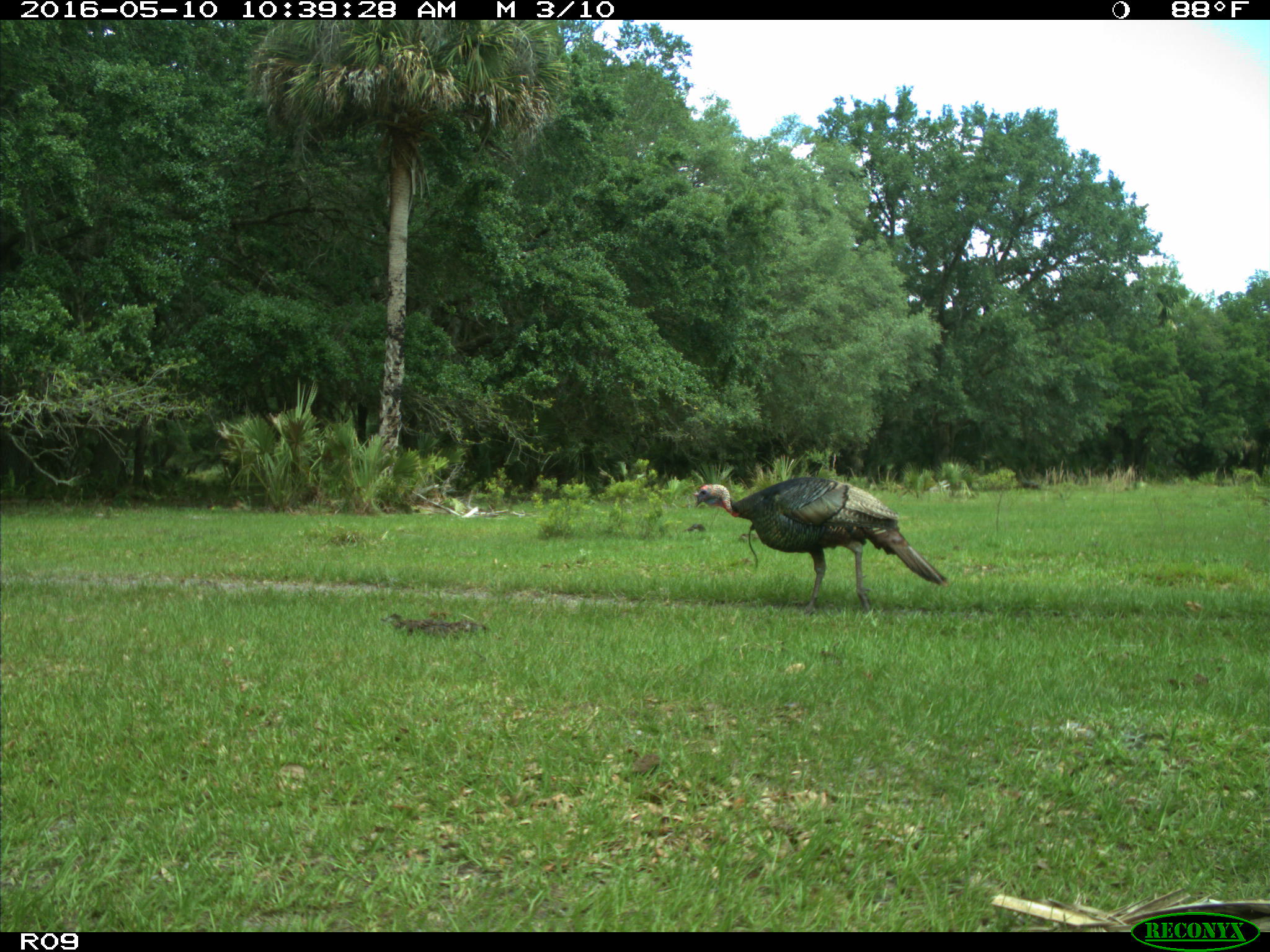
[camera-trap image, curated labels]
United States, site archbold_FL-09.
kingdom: Animalia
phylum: Chordata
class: Aves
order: Galliformes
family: Phasianidae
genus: Meleagris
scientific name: Meleagris gallopavo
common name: wild turkey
Meleagris gallopavo (wild turkey).